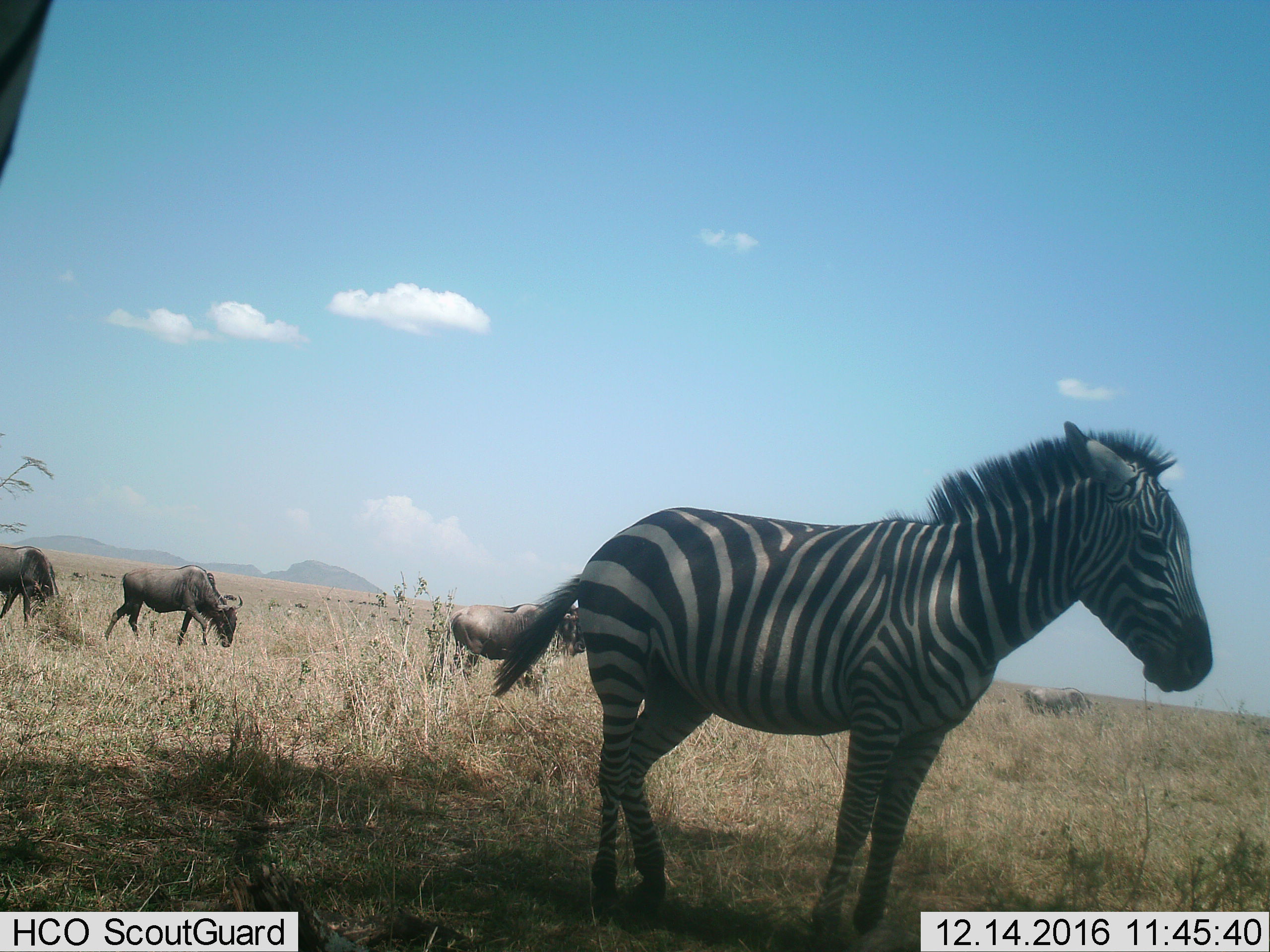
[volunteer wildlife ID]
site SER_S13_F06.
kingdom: Animalia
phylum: Chordata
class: Mammalia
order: Artiodactyla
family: Bovidae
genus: Connochaetes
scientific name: Connochaetes taurinus taurinus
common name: blue wildebeest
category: wildebeestblue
Wildebeestblue (blue wildebeest) (Connochaetes taurinus taurinus), count 5. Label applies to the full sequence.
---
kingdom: Animalia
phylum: Chordata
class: Mammalia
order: Perissodactyla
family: Equidae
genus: Equus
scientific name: Equus quagga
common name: plains zebra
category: zebraplains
Zebraplains (plains zebra) (Equus quagga), count 1. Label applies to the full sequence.